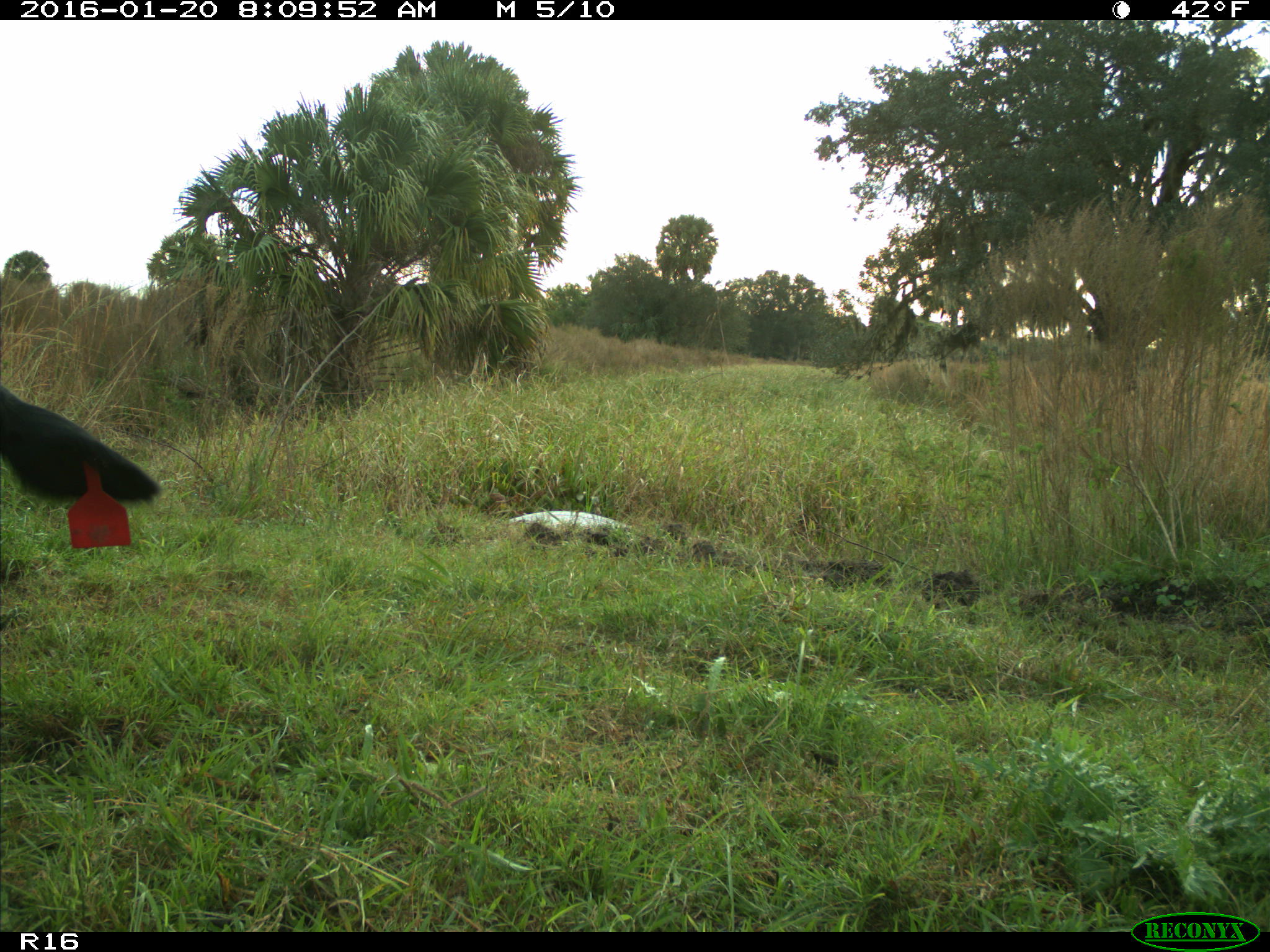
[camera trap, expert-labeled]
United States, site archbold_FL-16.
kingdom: Animalia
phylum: Chordata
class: Mammalia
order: Artiodactyla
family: Bovidae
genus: Bos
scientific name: Bos taurus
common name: domestic cow